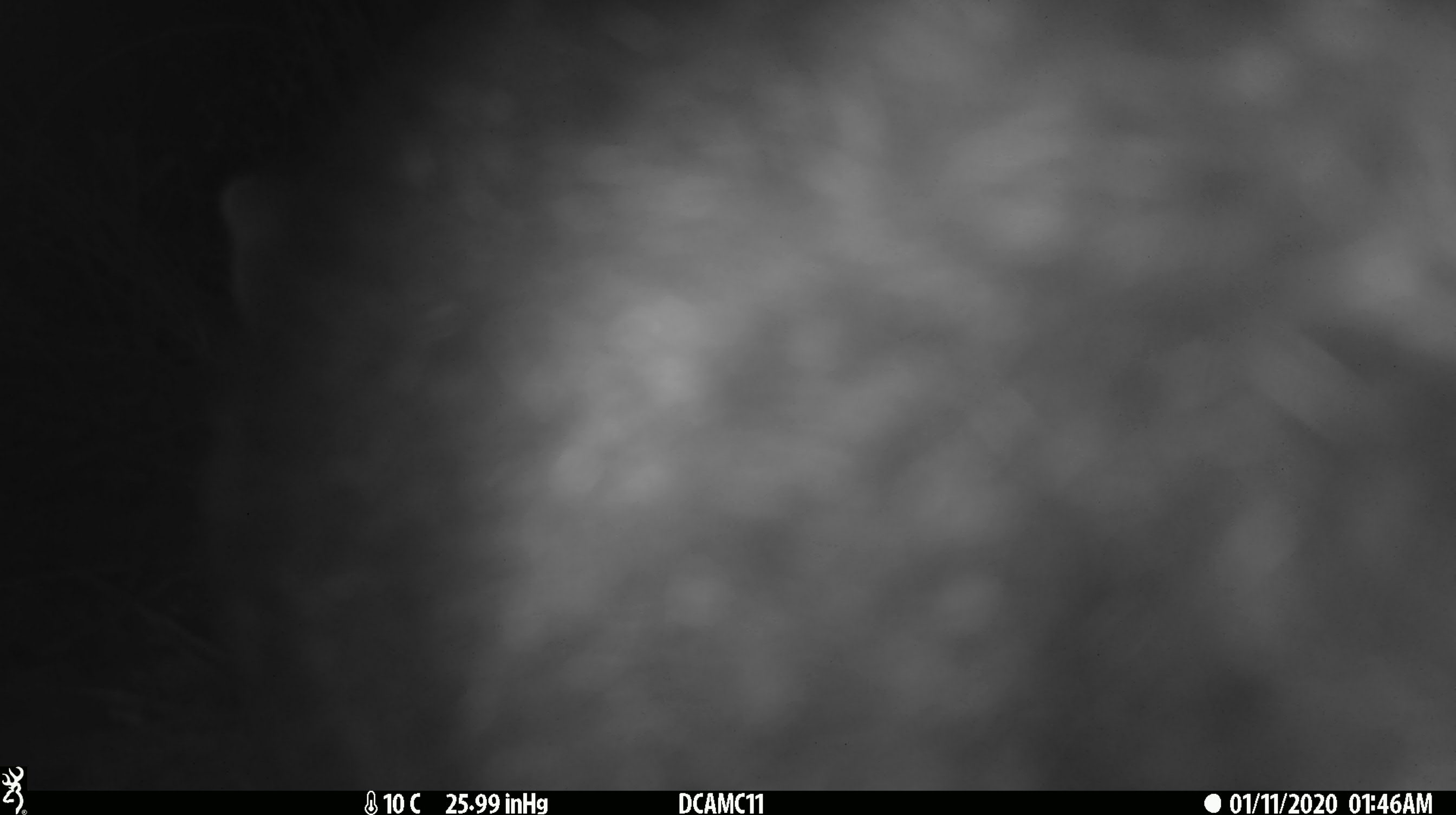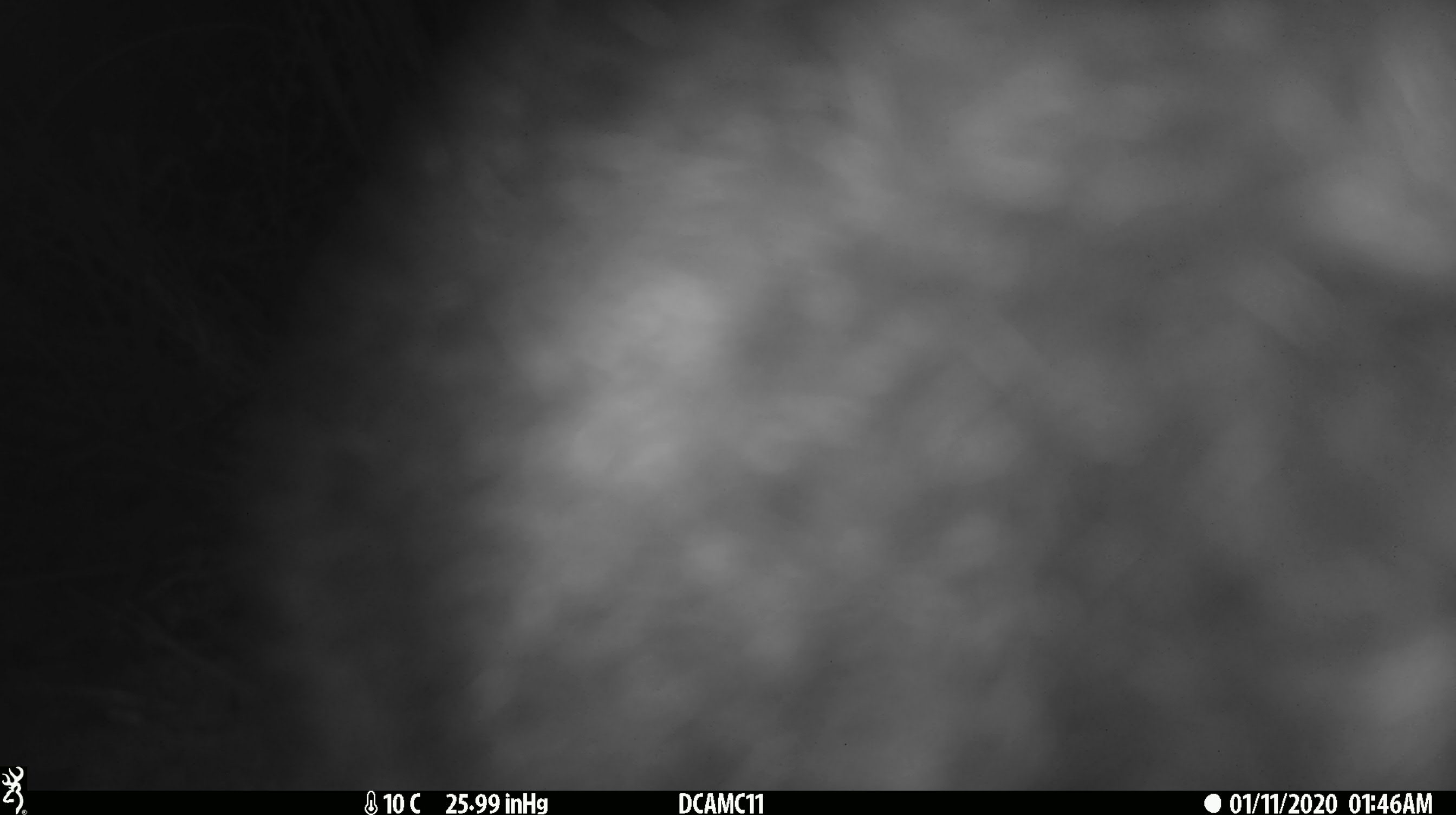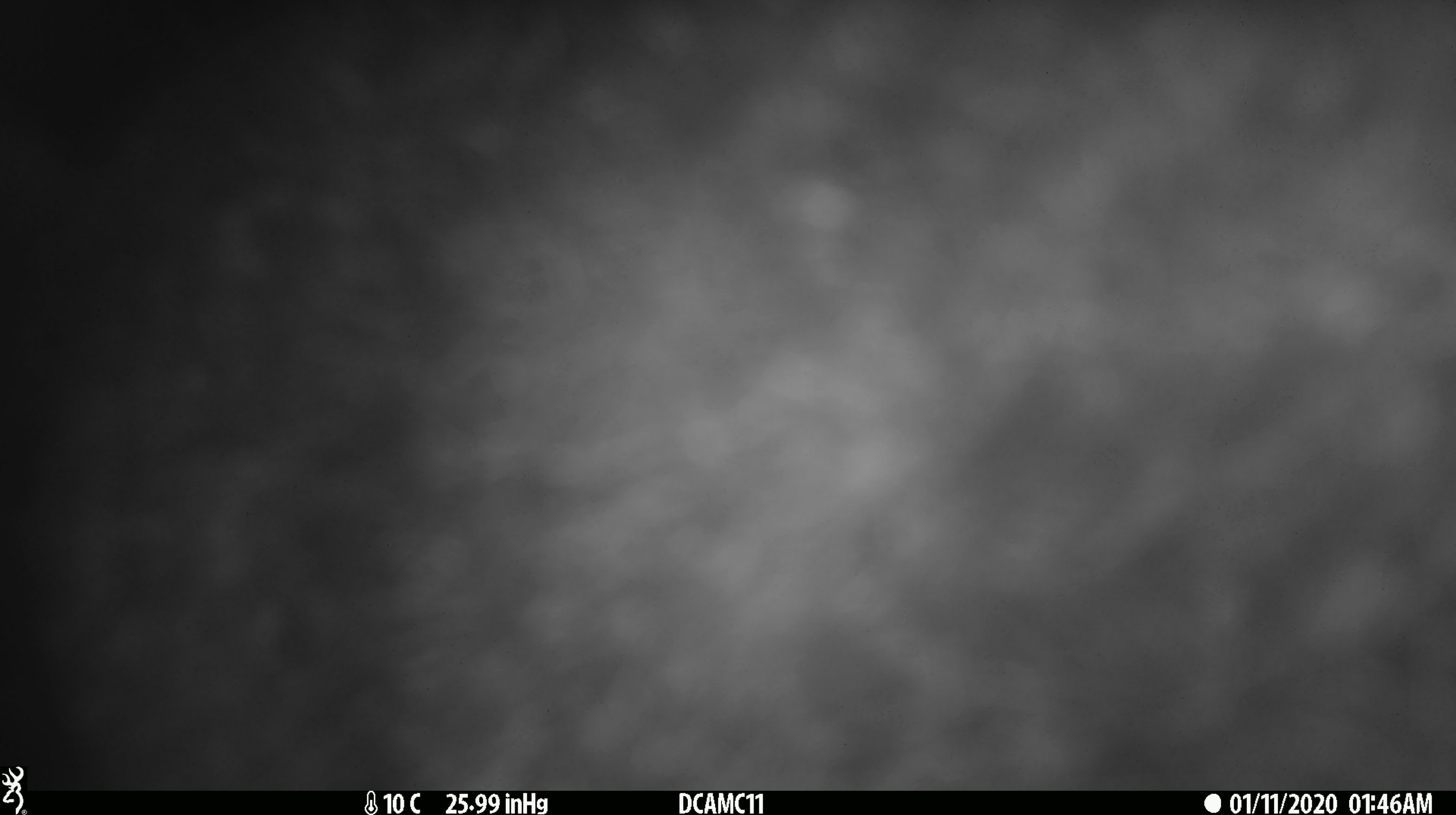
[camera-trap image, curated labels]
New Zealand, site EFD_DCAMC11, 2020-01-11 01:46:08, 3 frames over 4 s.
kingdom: Animalia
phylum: Chordata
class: Mammalia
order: Diprotodontia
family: Phalangeridae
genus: Trichosurus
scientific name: Trichosurus vulpecula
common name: common brushtail possum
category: possum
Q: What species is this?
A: Possum (common brushtail possum) (Trichosurus vulpecula).